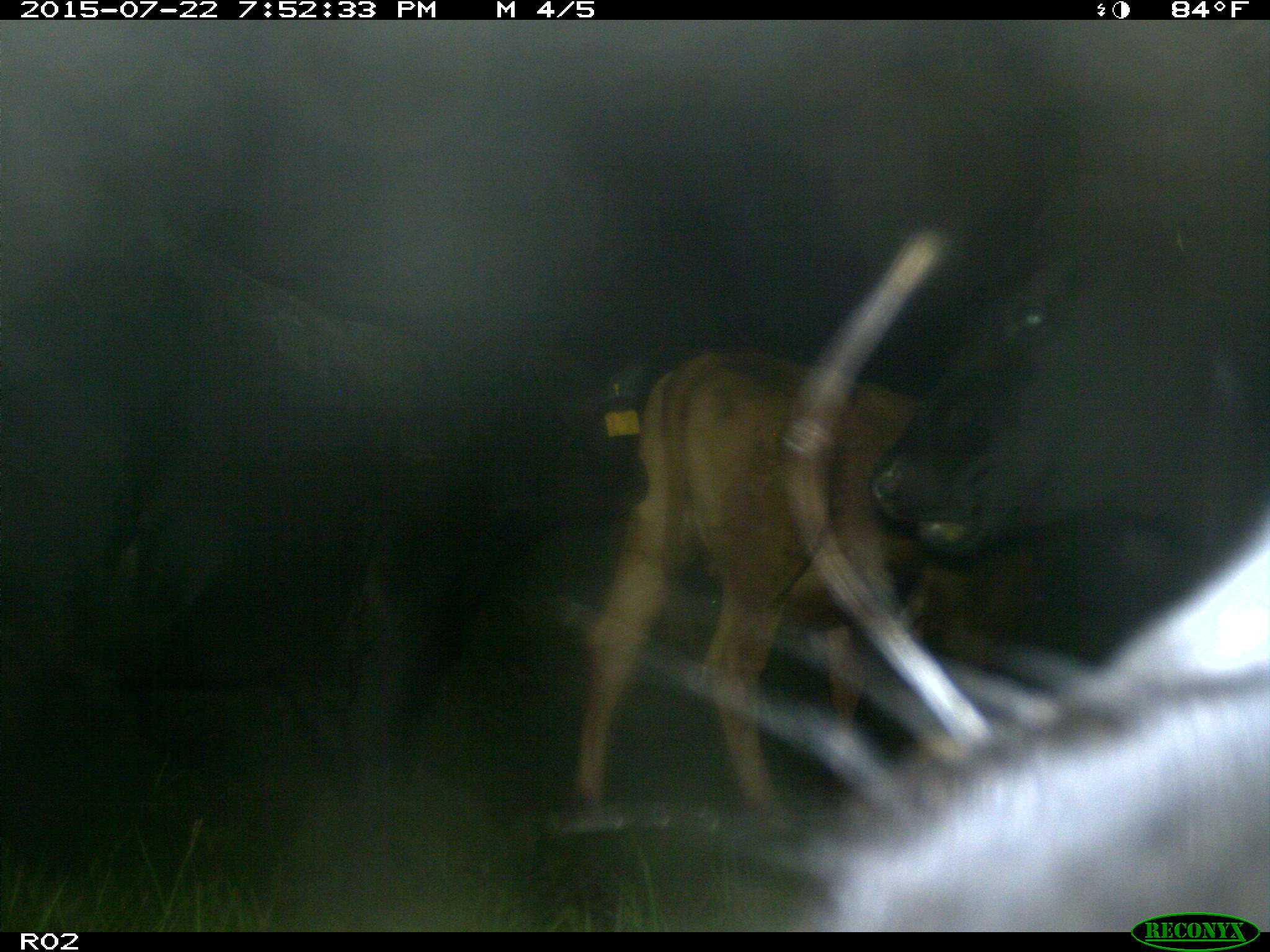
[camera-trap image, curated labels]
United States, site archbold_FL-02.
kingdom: Animalia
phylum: Chordata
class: Mammalia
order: Artiodactyla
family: Bovidae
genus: Bos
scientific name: Bos taurus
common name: domestic cow